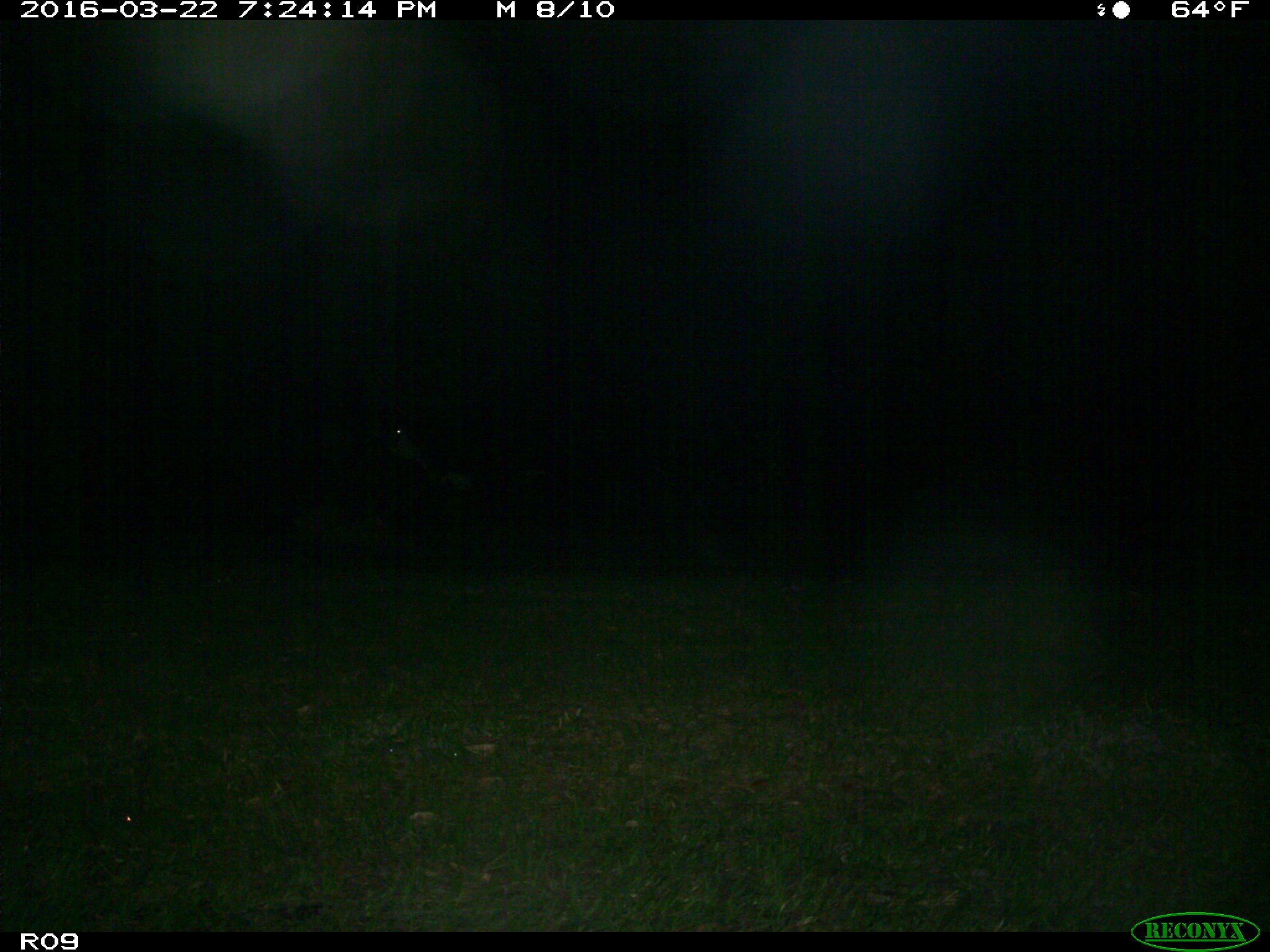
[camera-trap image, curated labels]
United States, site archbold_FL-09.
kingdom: Animalia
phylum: Chordata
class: Mammalia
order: Artiodactyla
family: Bovidae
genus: Bos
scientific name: Bos taurus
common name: domestic cow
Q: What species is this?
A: Bos taurus (domestic cow).